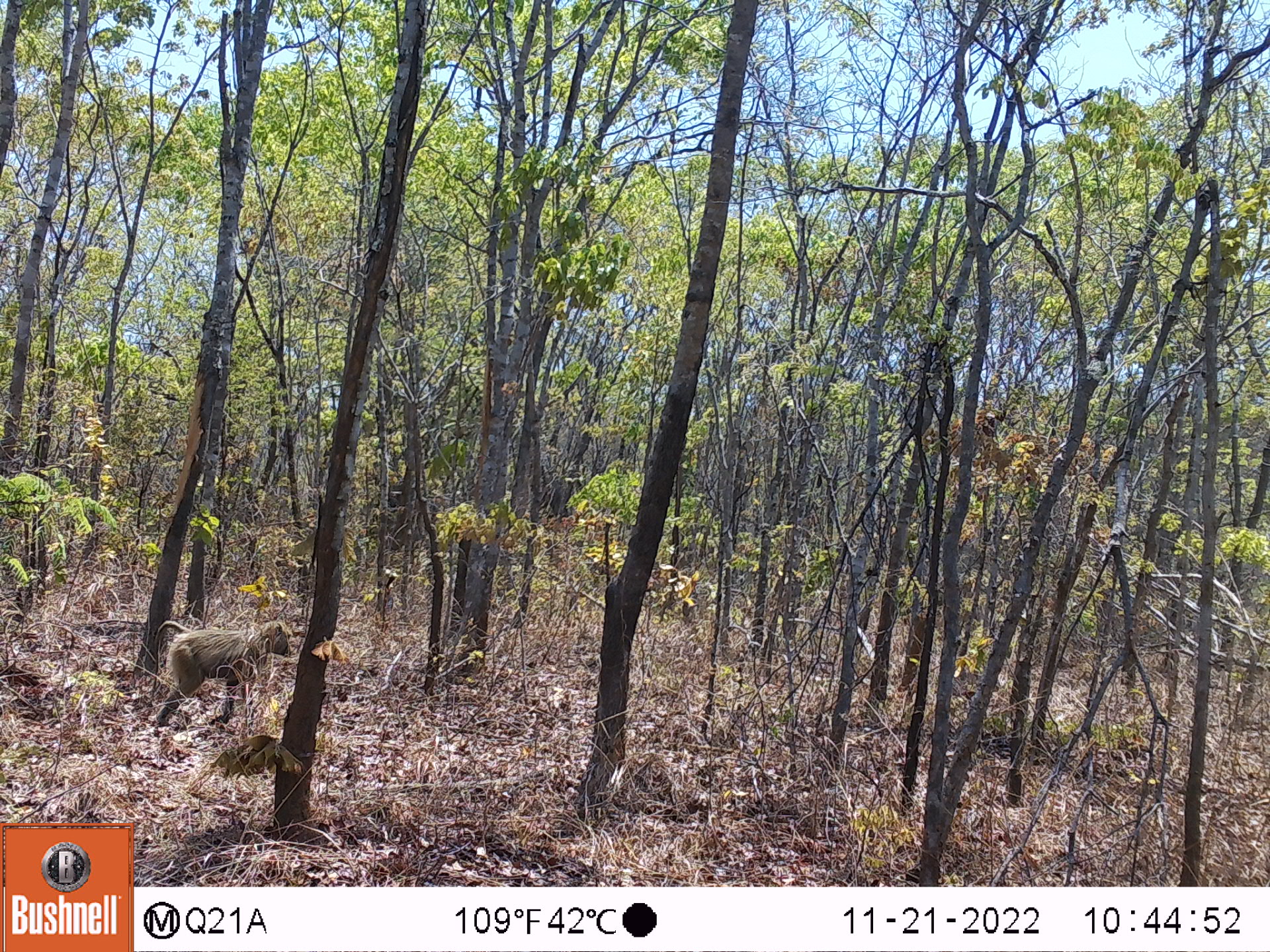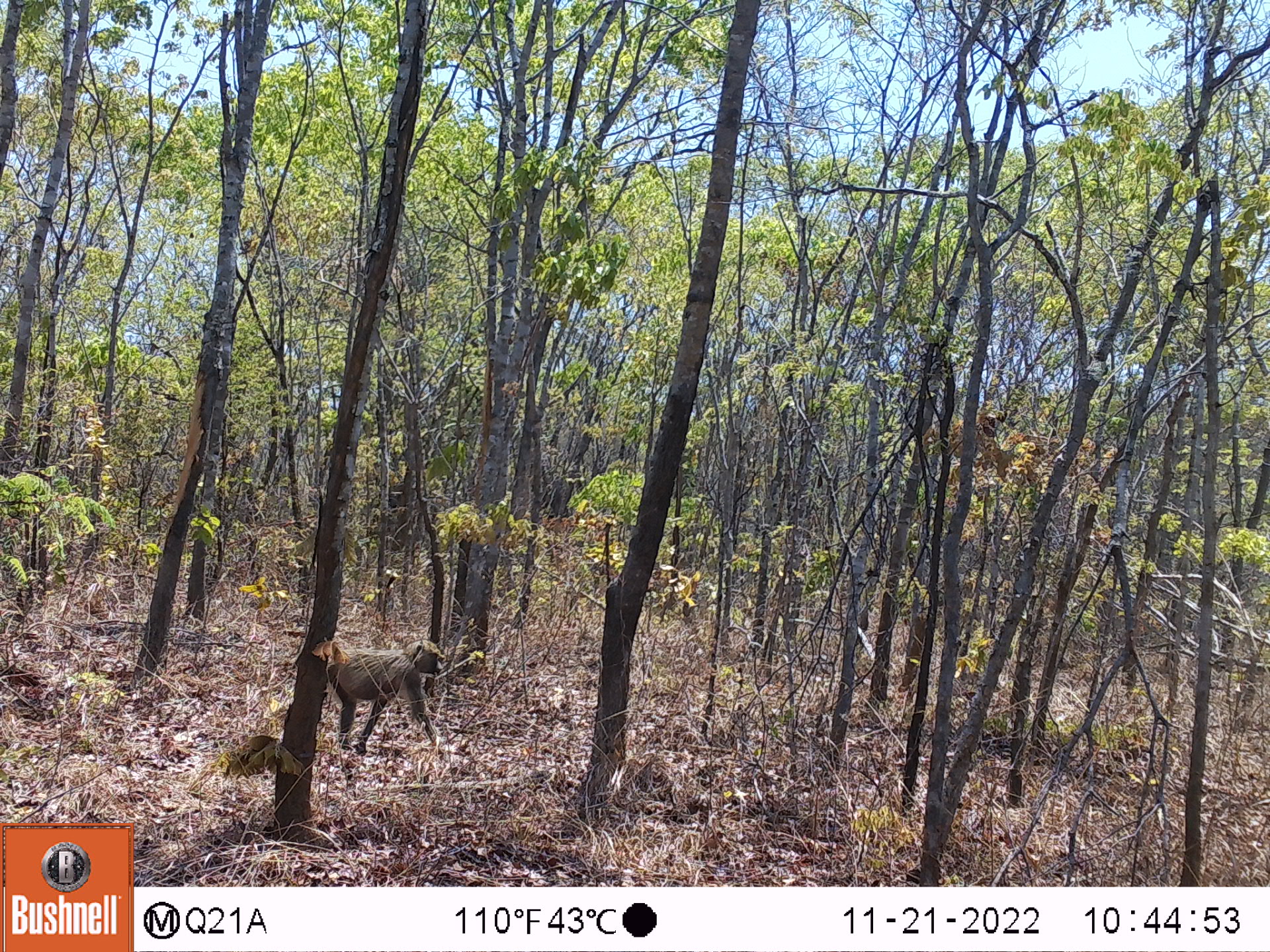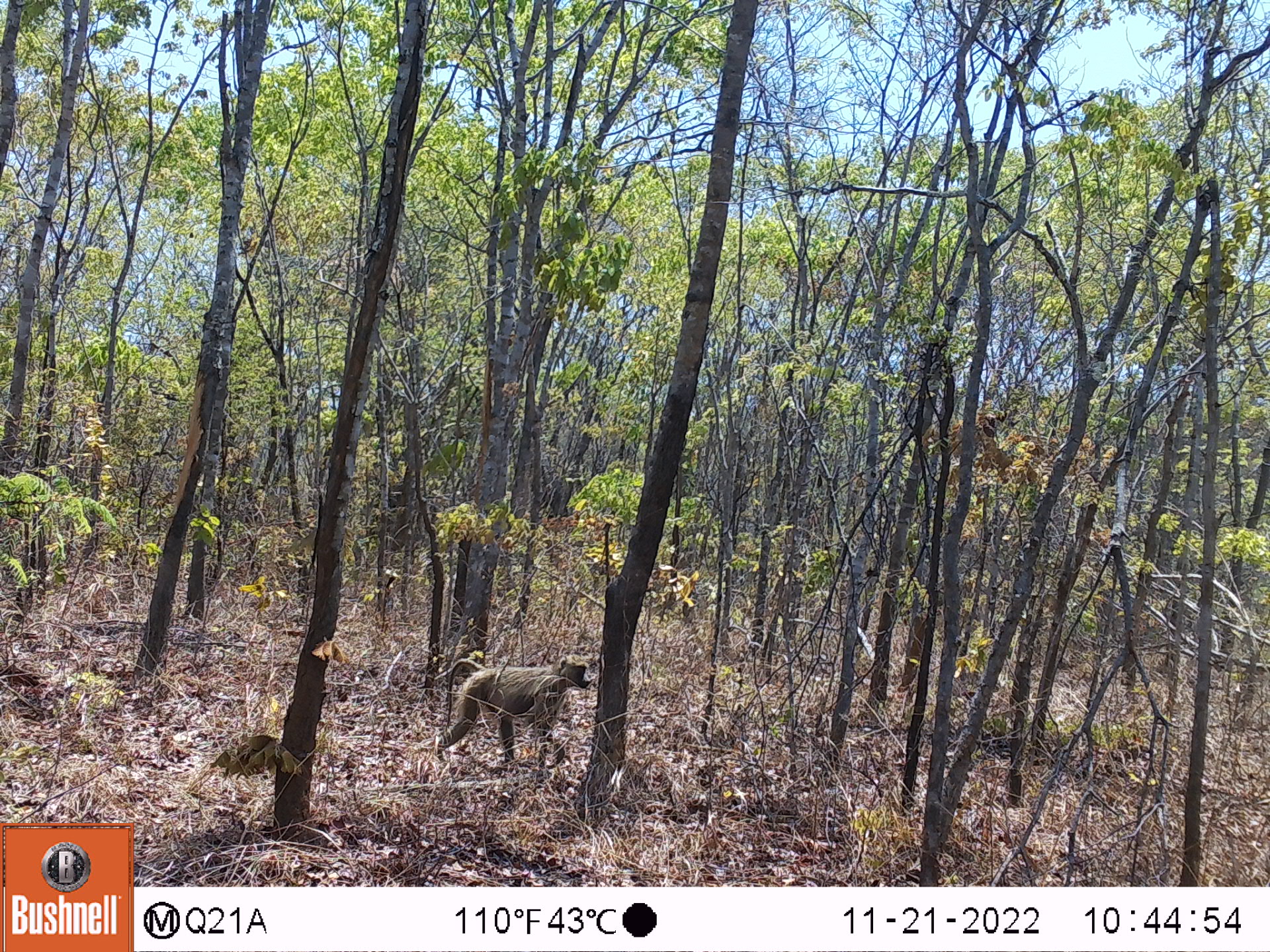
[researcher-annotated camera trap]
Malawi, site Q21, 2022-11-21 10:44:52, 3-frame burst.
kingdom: Animalia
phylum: Chordata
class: Mammalia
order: Primates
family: Cercopithecidae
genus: Papio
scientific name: Papio cynocephalus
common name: yellow baboon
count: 1